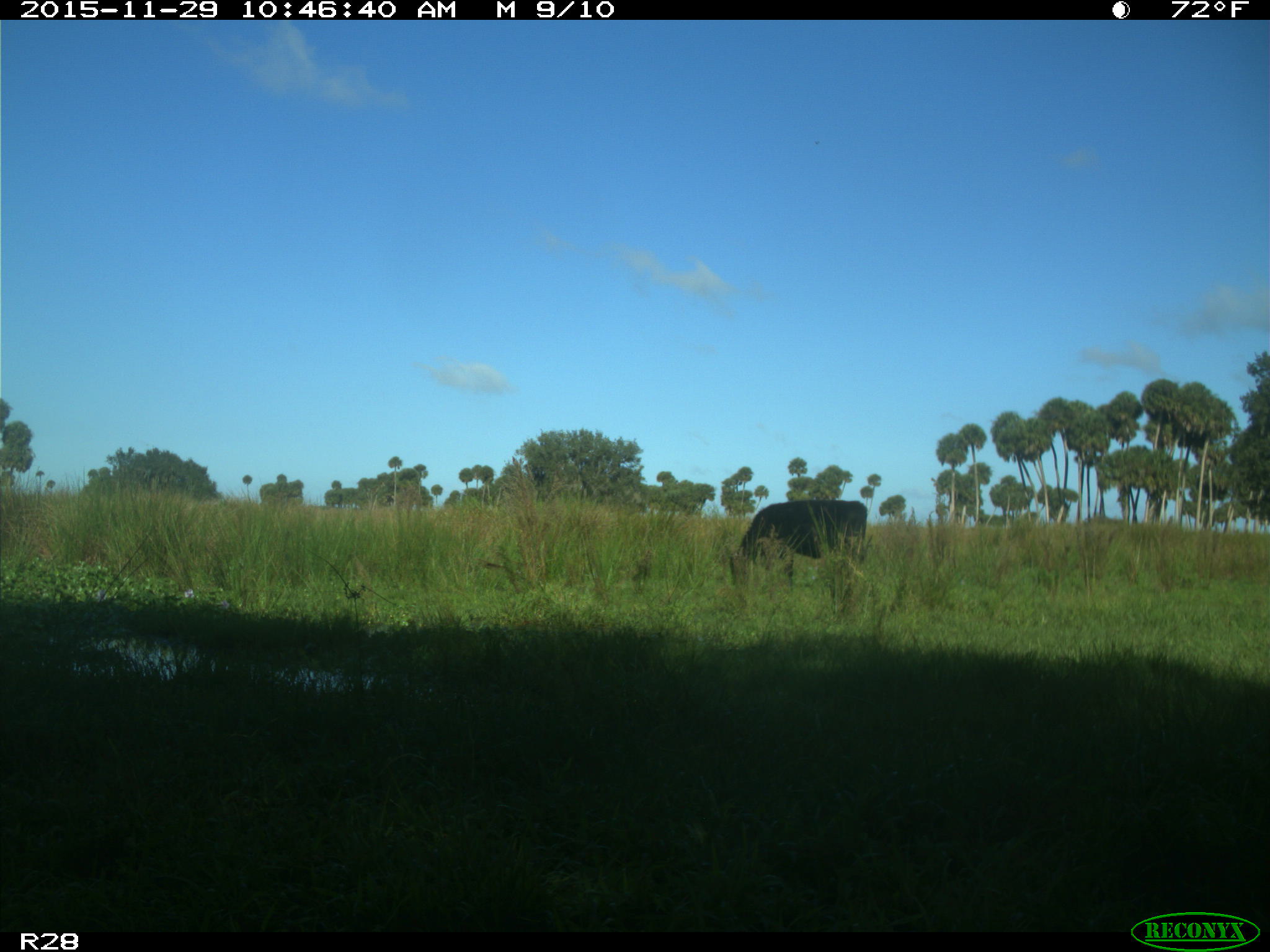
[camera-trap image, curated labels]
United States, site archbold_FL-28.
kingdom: Animalia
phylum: Chordata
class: Mammalia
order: Artiodactyla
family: Bovidae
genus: Bos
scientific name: Bos taurus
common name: domestic cow